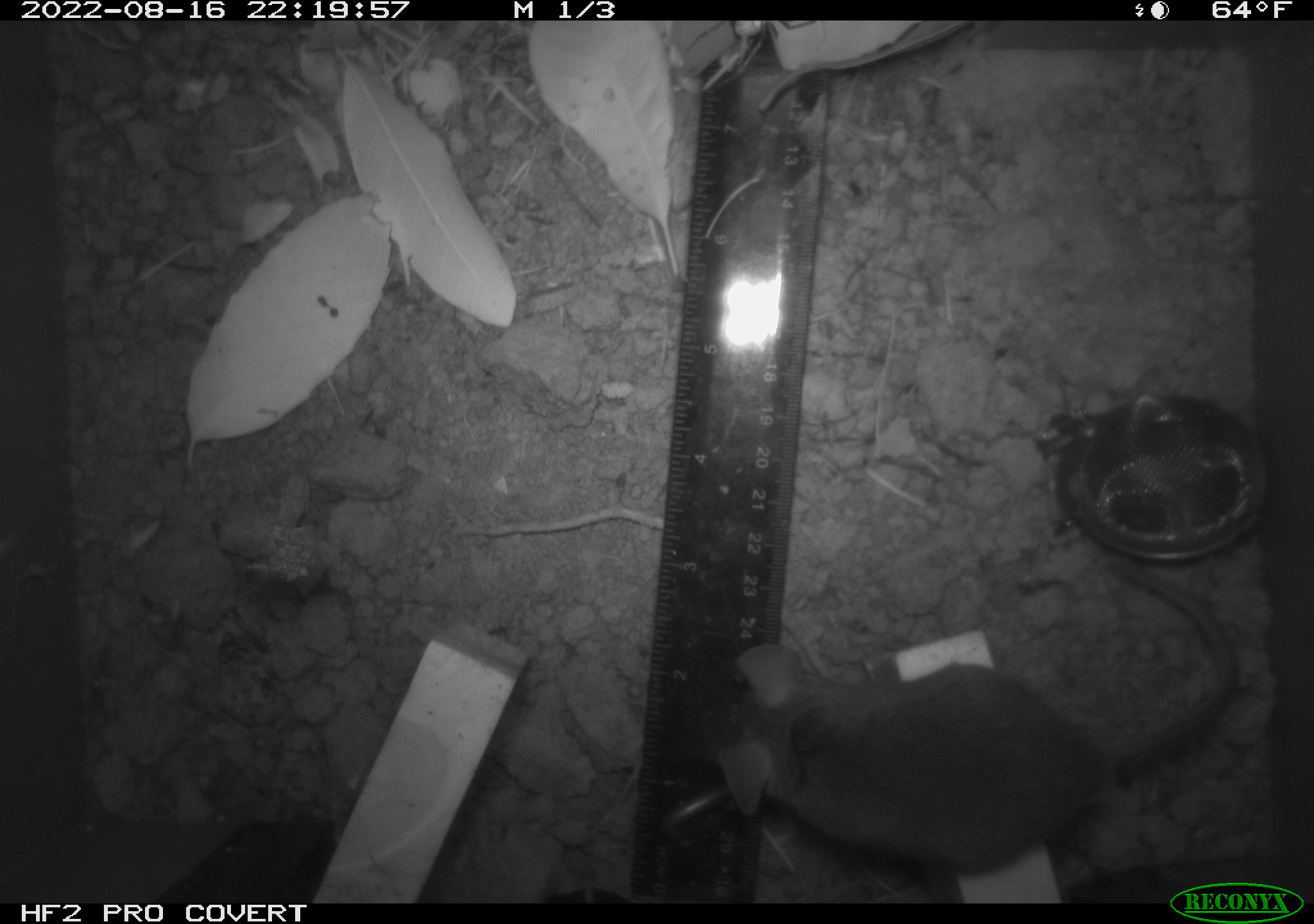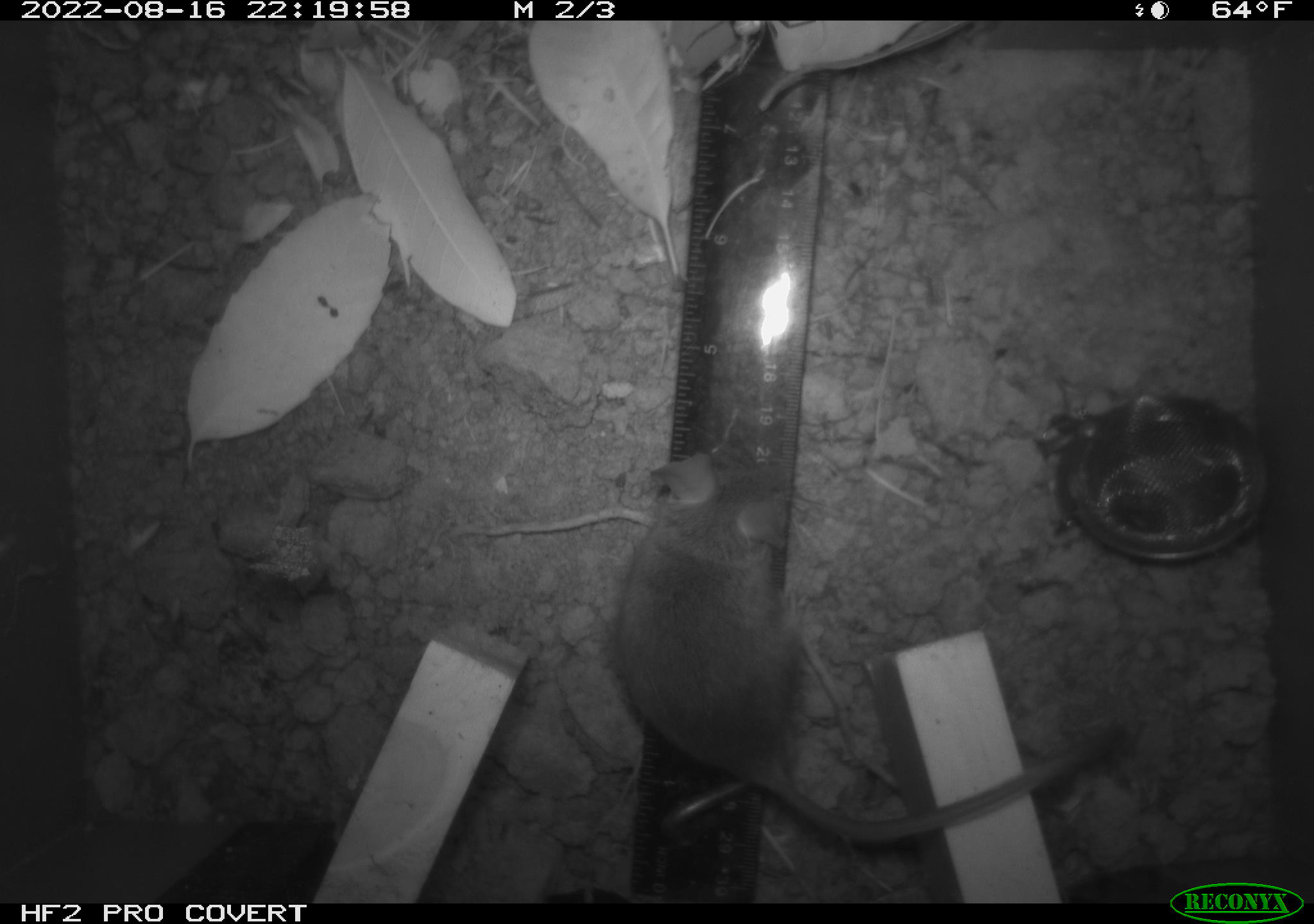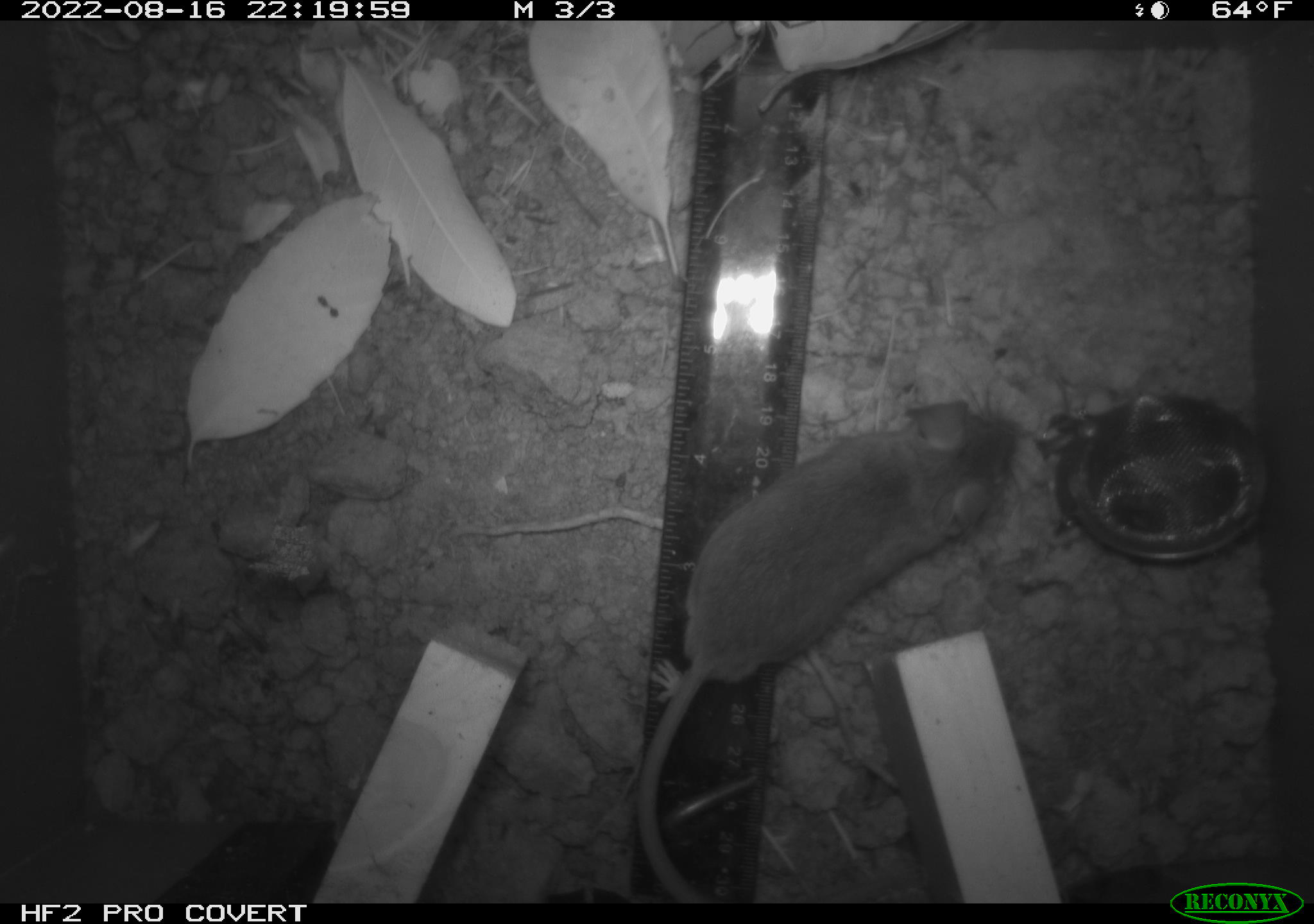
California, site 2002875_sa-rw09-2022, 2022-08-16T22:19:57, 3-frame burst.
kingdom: Animalia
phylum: Chordata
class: Mammalia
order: Rodentia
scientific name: Rodentia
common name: rodent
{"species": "rodent (Rodentia)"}